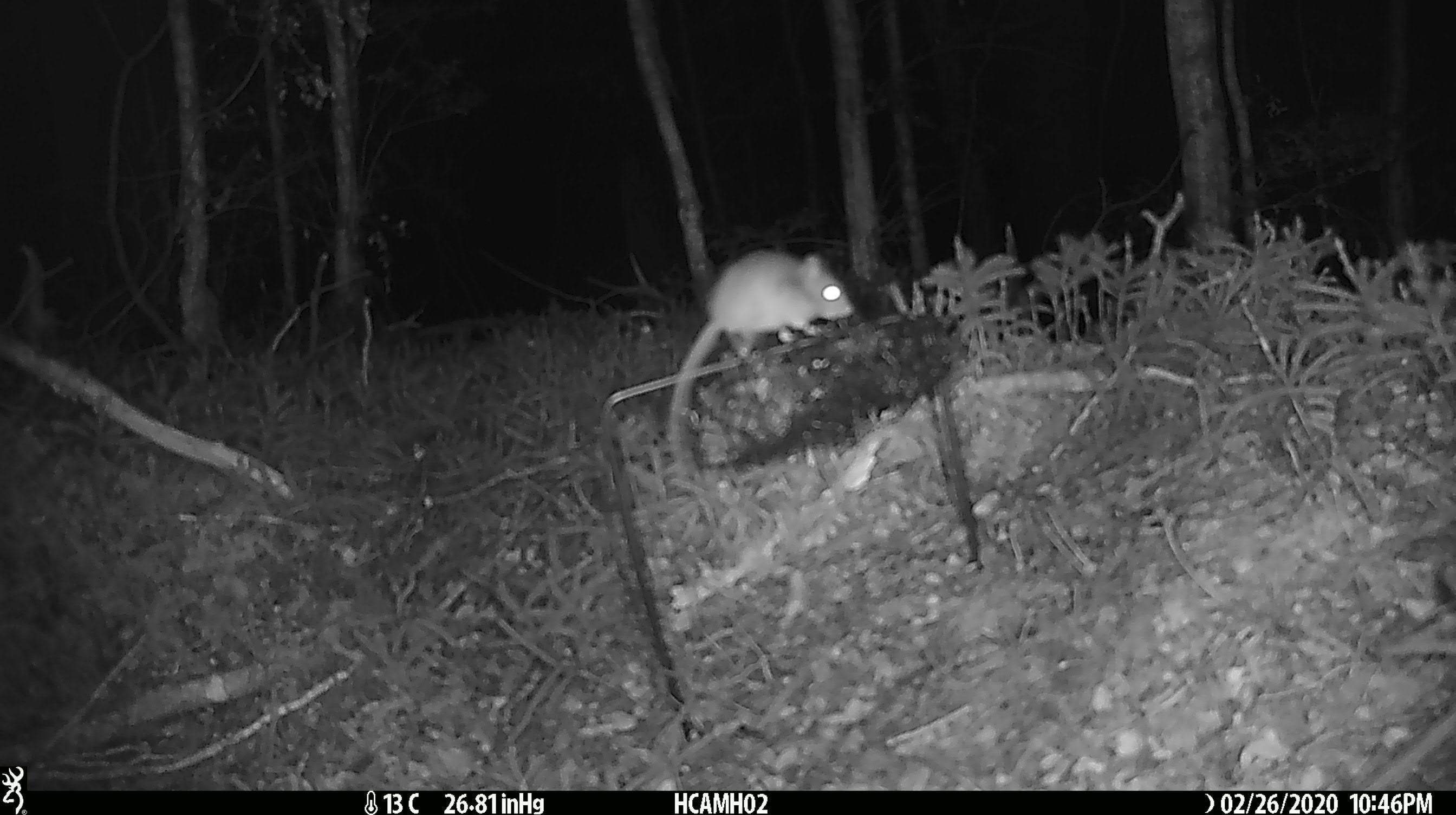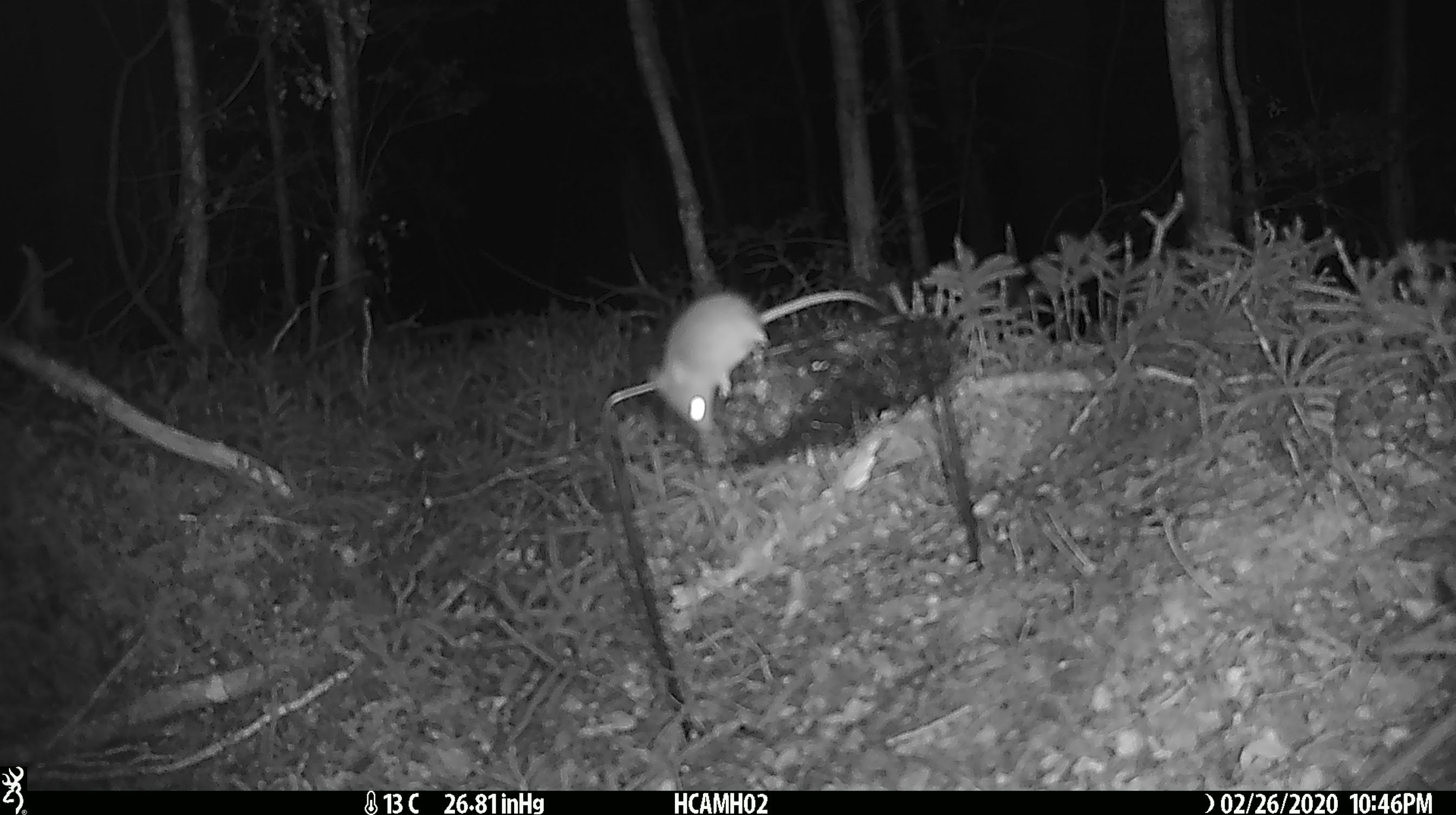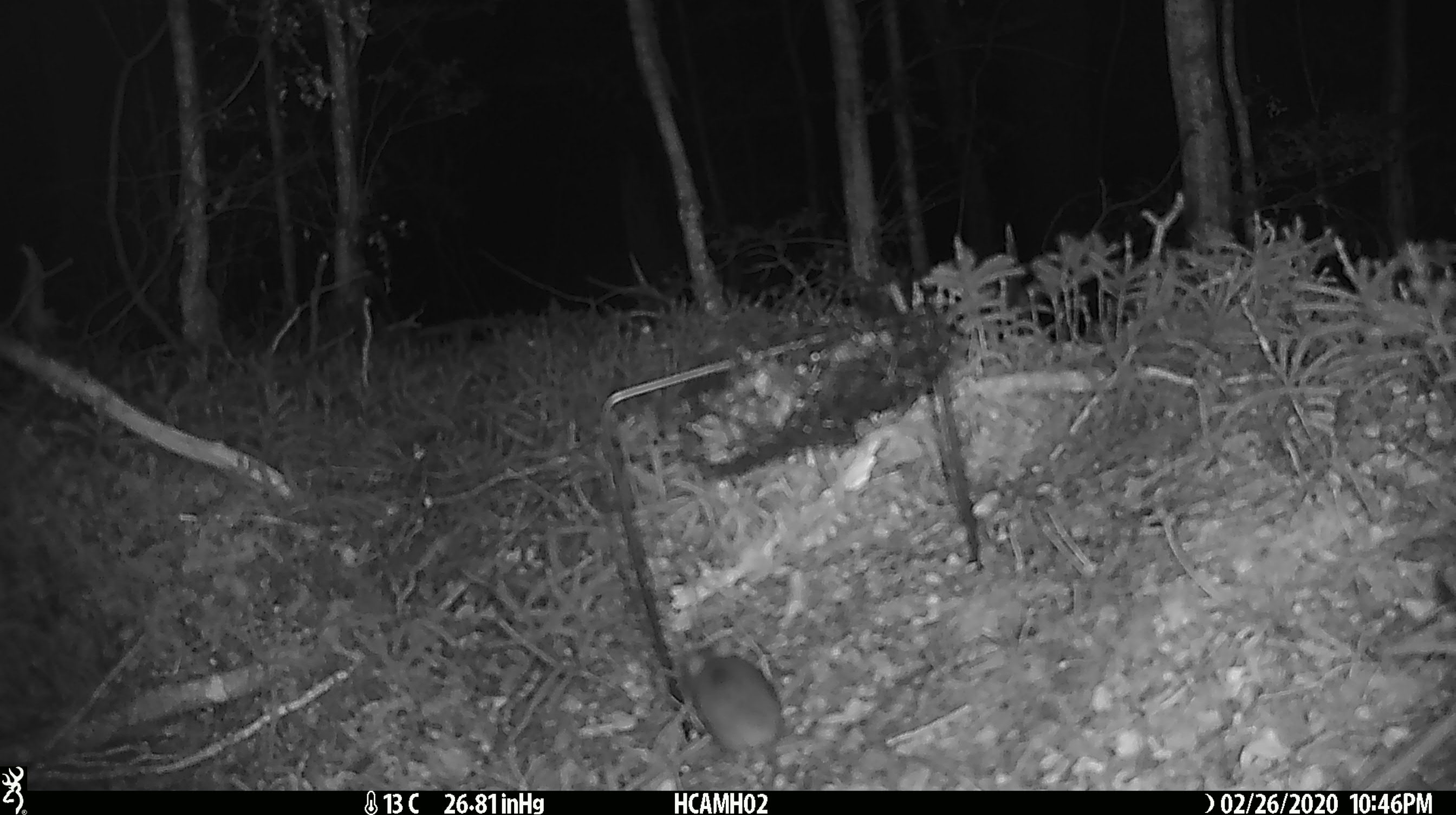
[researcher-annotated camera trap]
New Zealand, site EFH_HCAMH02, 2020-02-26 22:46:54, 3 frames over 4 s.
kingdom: Animalia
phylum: Chordata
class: Mammalia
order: Rodentia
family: Muridae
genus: Mus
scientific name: Mus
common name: mouse